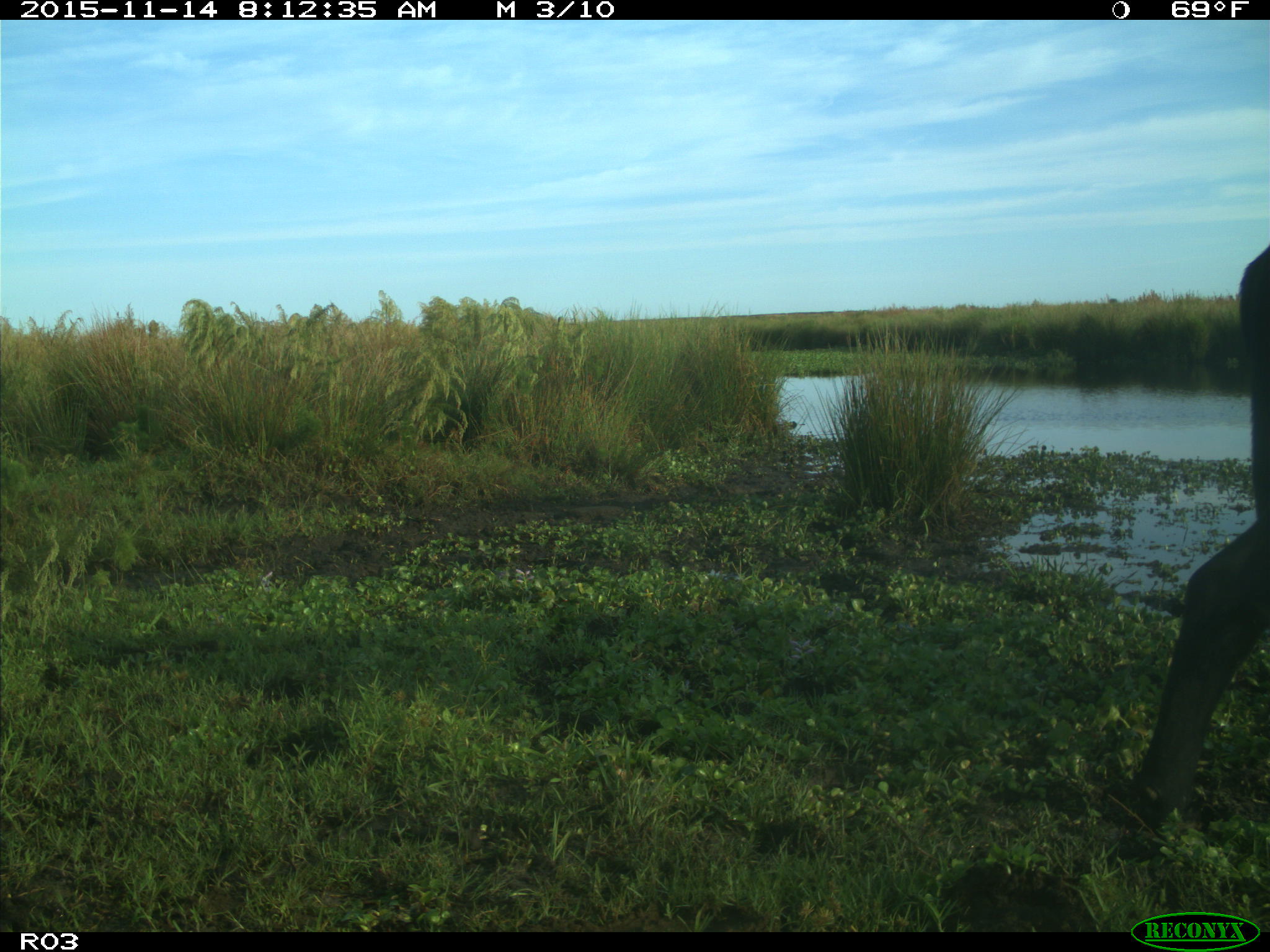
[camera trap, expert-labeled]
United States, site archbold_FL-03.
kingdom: Animalia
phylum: Chordata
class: Mammalia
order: Artiodactyla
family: Bovidae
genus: Bos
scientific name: Bos taurus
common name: domestic cow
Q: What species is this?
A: Bos taurus (domestic cow).